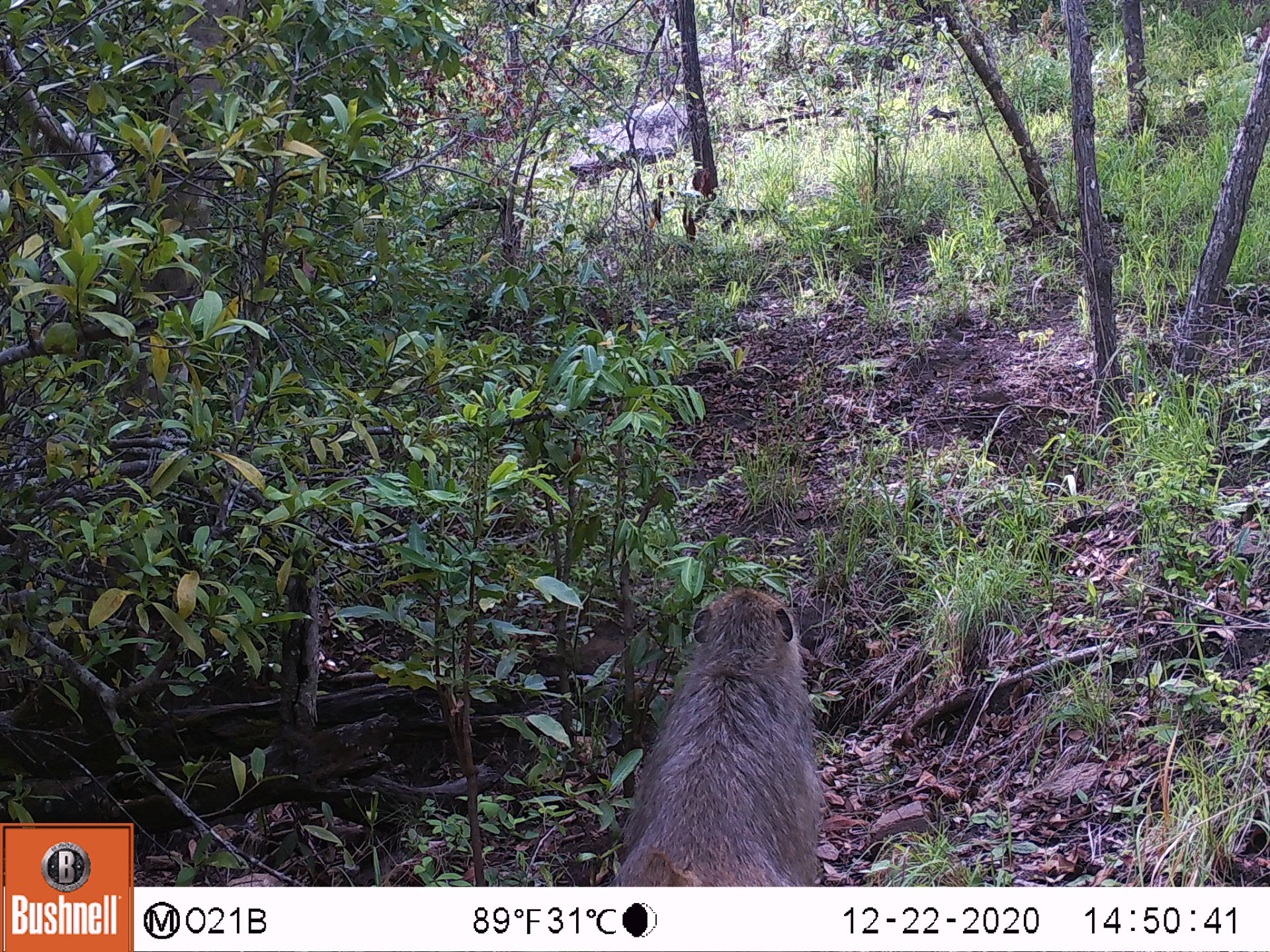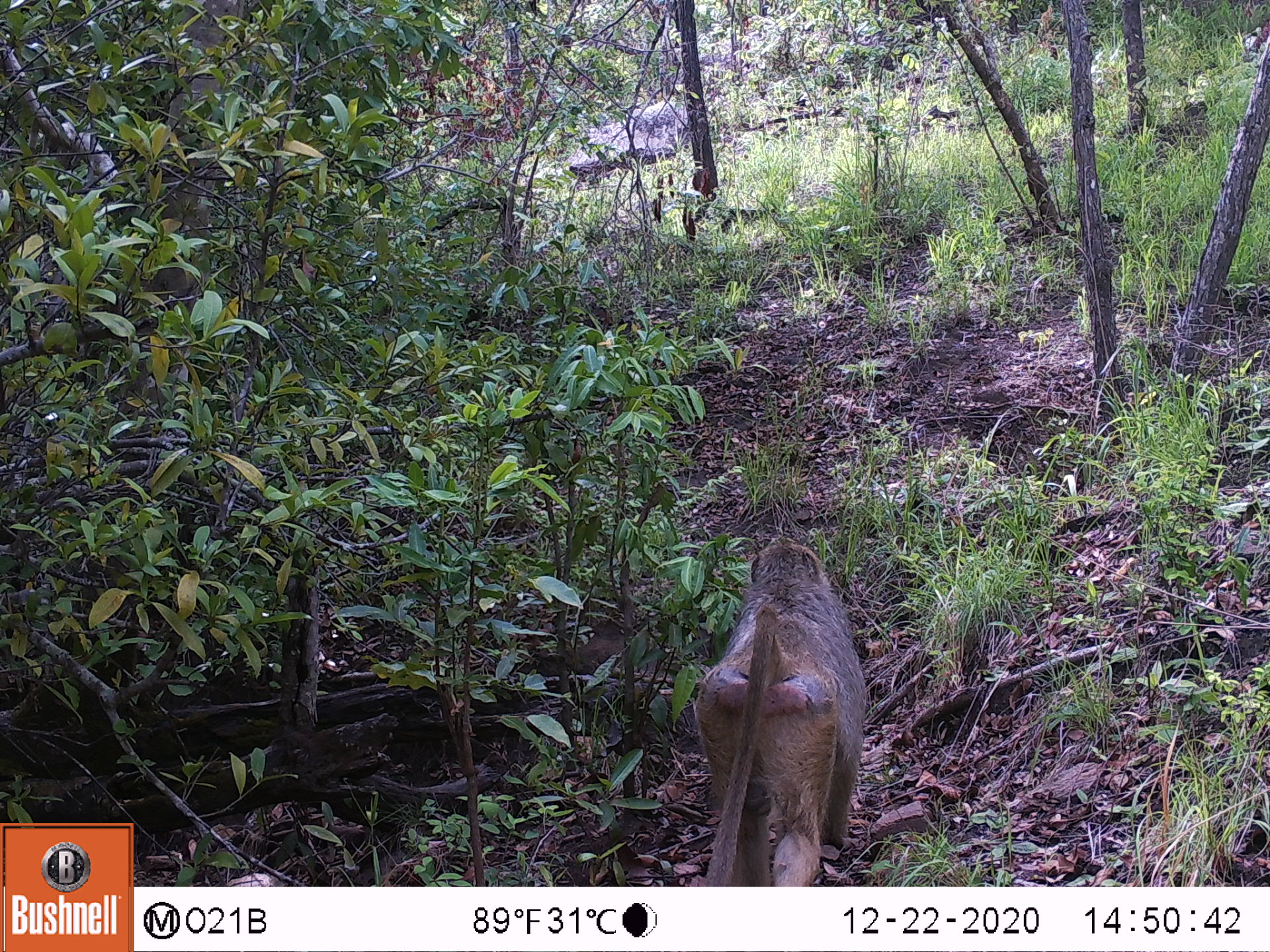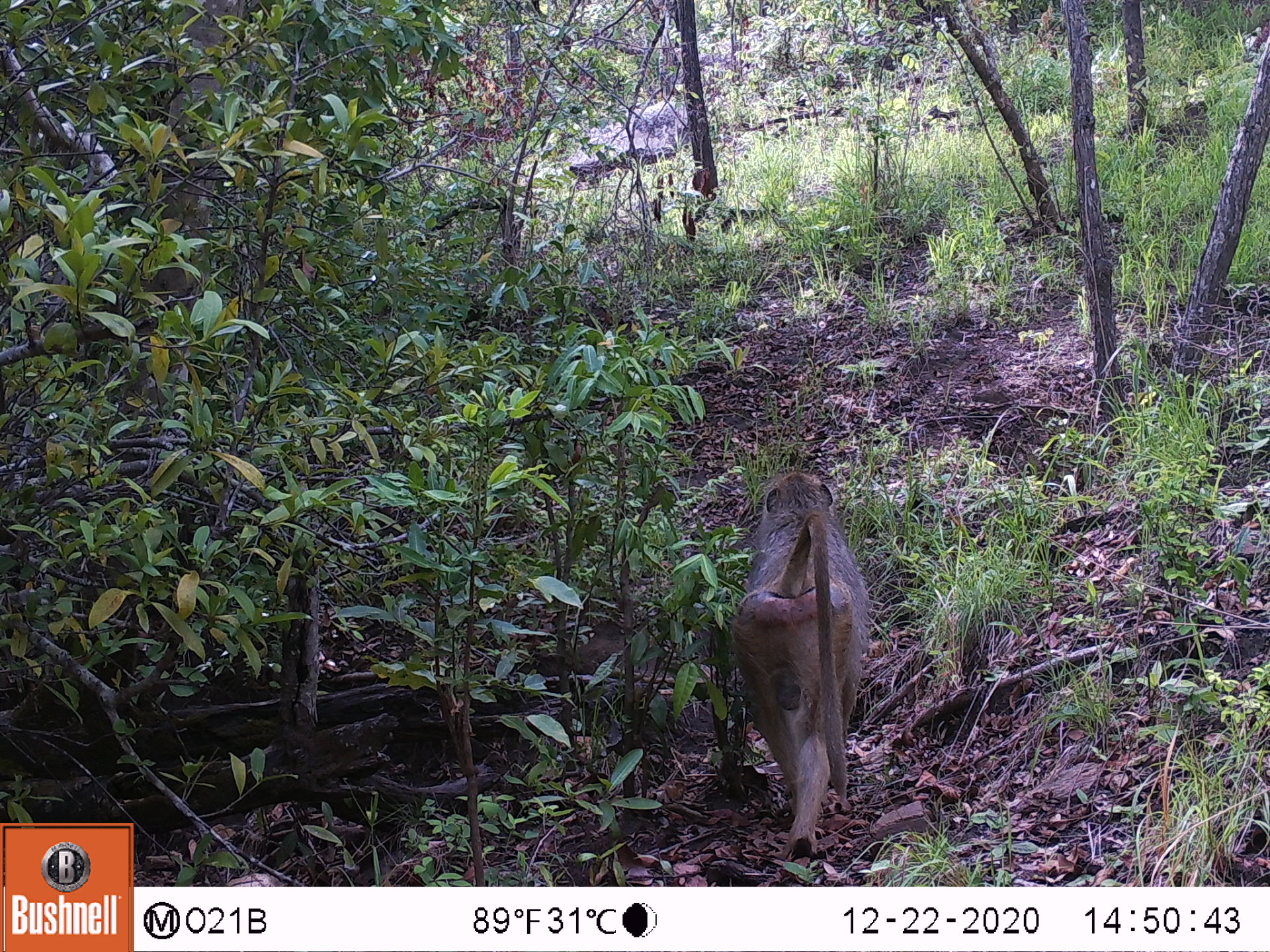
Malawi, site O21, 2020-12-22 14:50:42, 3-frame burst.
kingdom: Animalia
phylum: Chordata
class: Mammalia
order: Primates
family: Cercopithecidae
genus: Papio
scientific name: Papio cynocephalus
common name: yellow baboon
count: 1